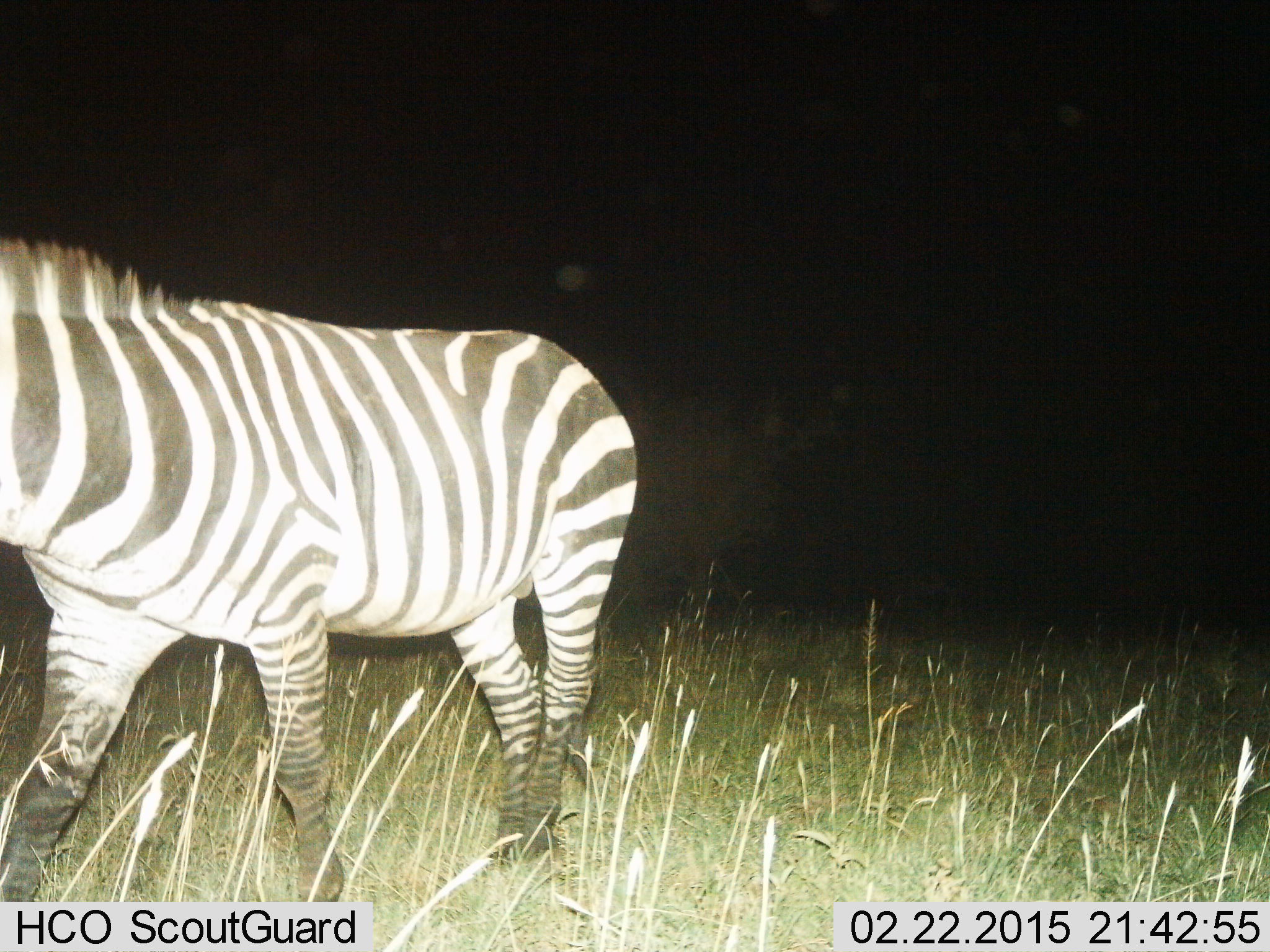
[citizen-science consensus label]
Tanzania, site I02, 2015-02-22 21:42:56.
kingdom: Animalia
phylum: Chordata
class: Mammalia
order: Perissodactyla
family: Equidae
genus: Equus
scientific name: Equus quagga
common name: plains zebra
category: zebra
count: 1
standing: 40%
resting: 0%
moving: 70%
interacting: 0%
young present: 0%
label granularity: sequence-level